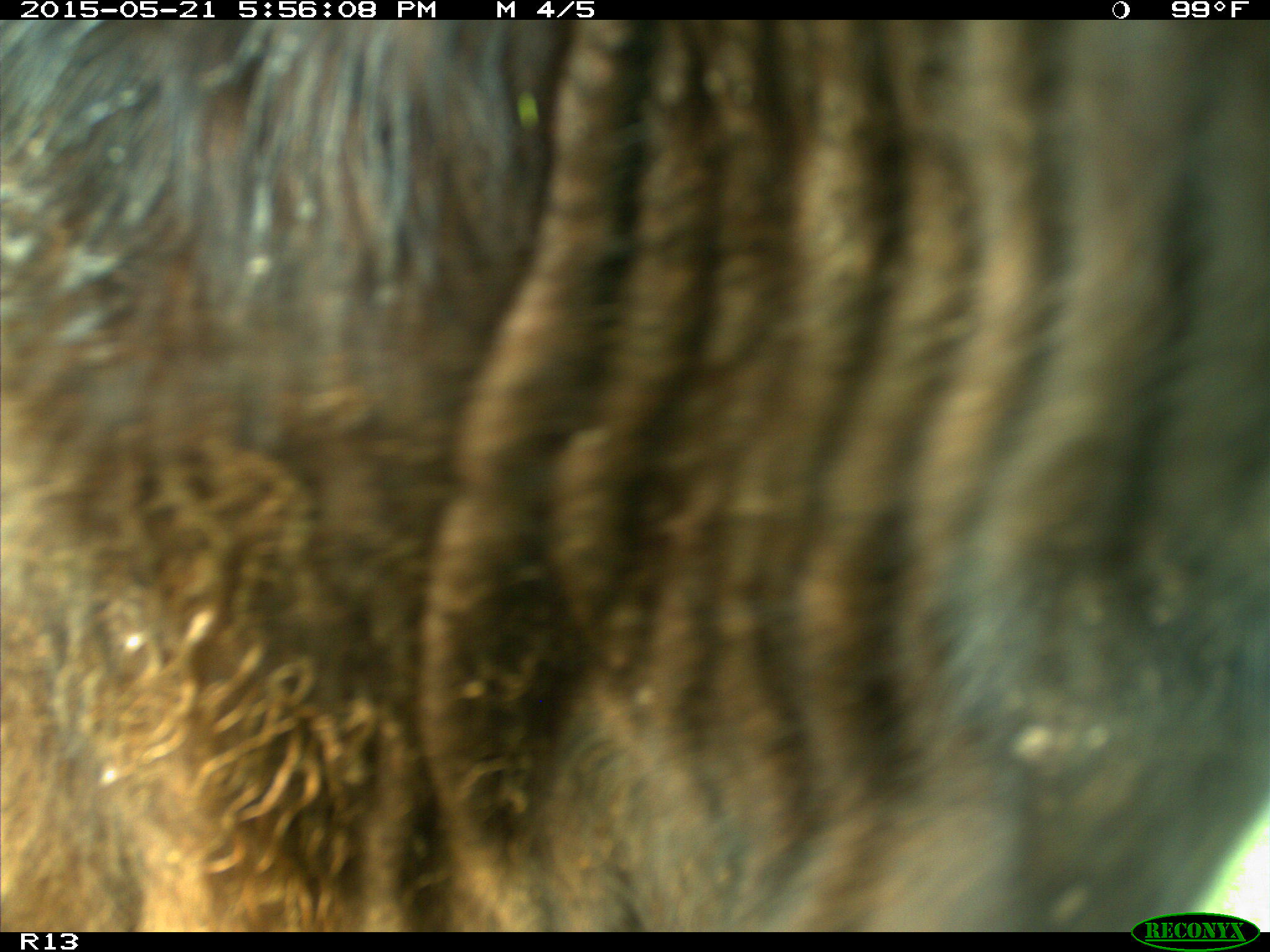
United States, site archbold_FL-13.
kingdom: Animalia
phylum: Chordata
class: Mammalia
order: Artiodactyla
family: Bovidae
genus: Bos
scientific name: Bos taurus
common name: domestic cow